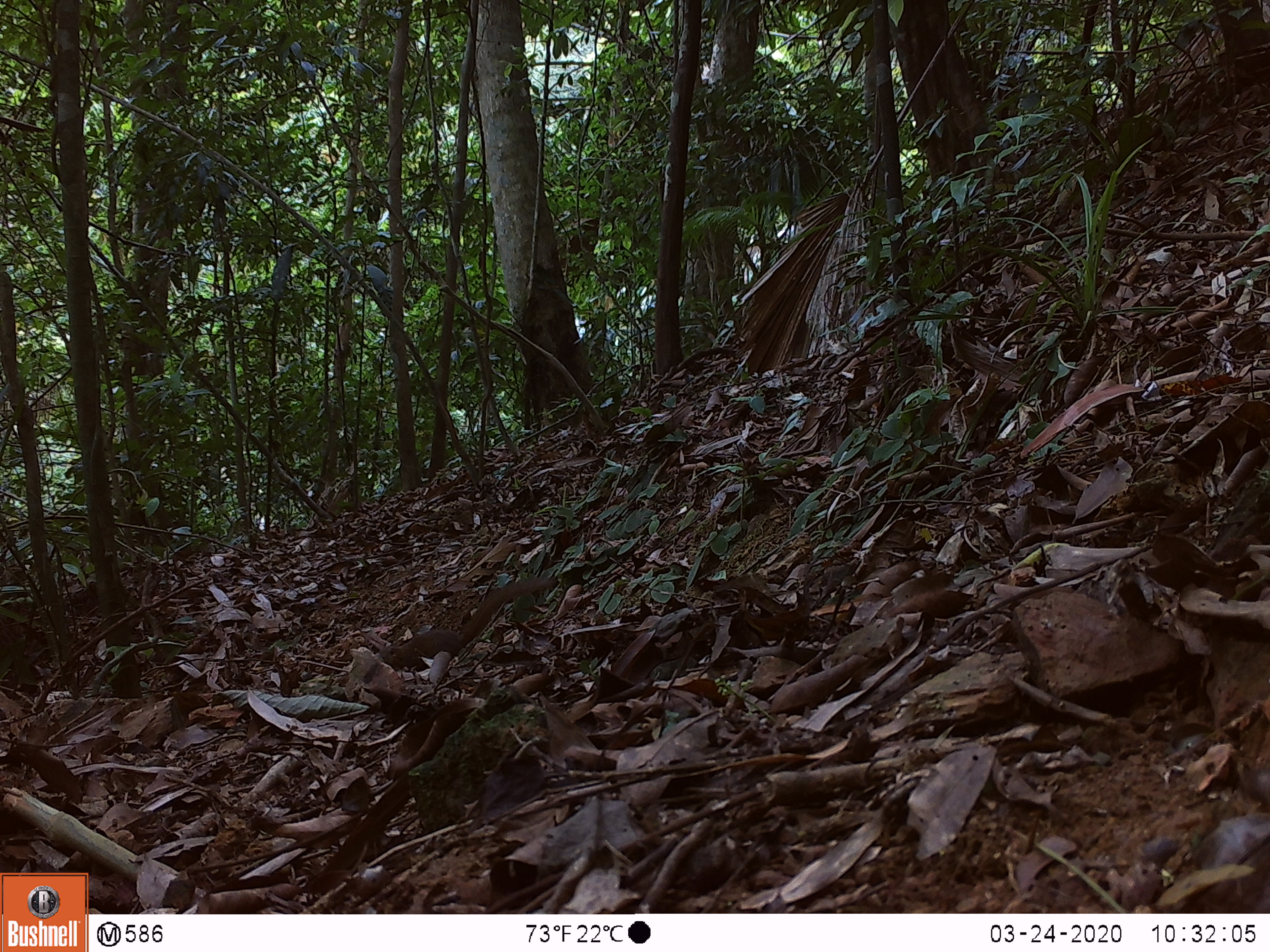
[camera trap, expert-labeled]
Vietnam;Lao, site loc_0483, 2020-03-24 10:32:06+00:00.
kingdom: Animalia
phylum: Chordata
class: Mammalia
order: Scandentia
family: Tupaiidae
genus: Tupaia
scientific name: Tupaia belangeri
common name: northern treeshrew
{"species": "northern treeshrew (Tupaia belangeri)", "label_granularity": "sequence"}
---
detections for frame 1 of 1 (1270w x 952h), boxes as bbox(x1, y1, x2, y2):
northern treeshrew: bbox(379, 577, 557, 672)